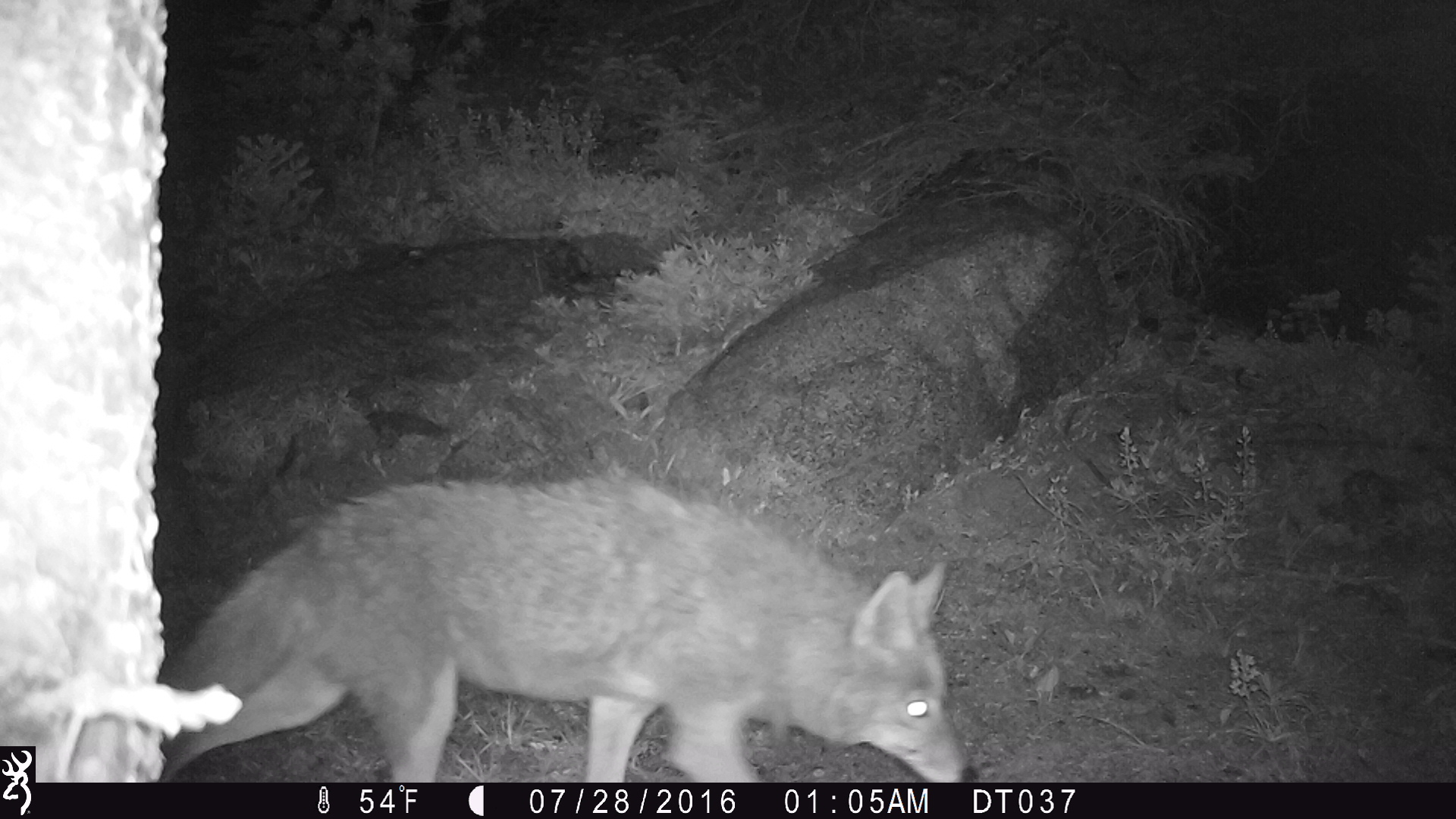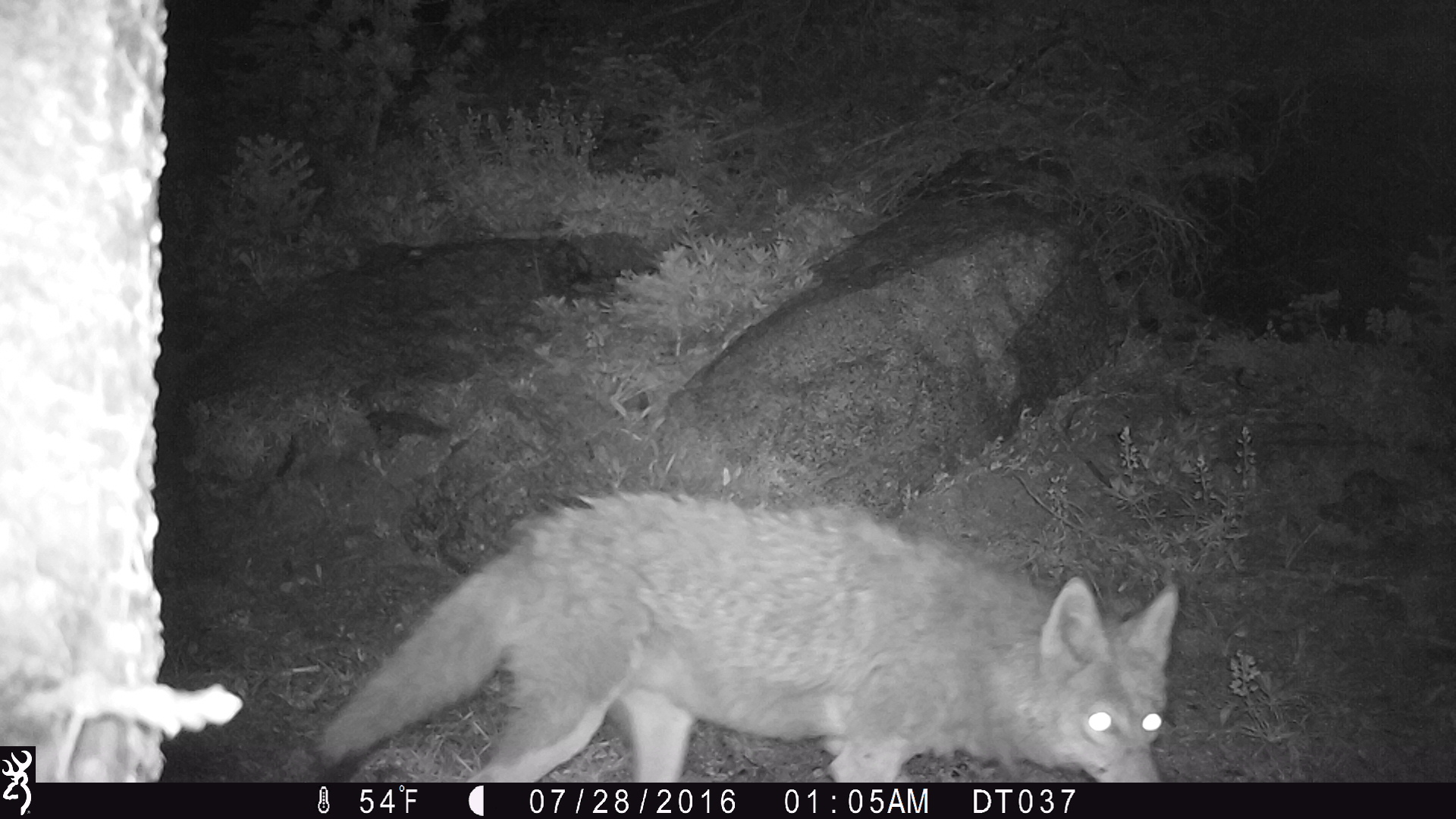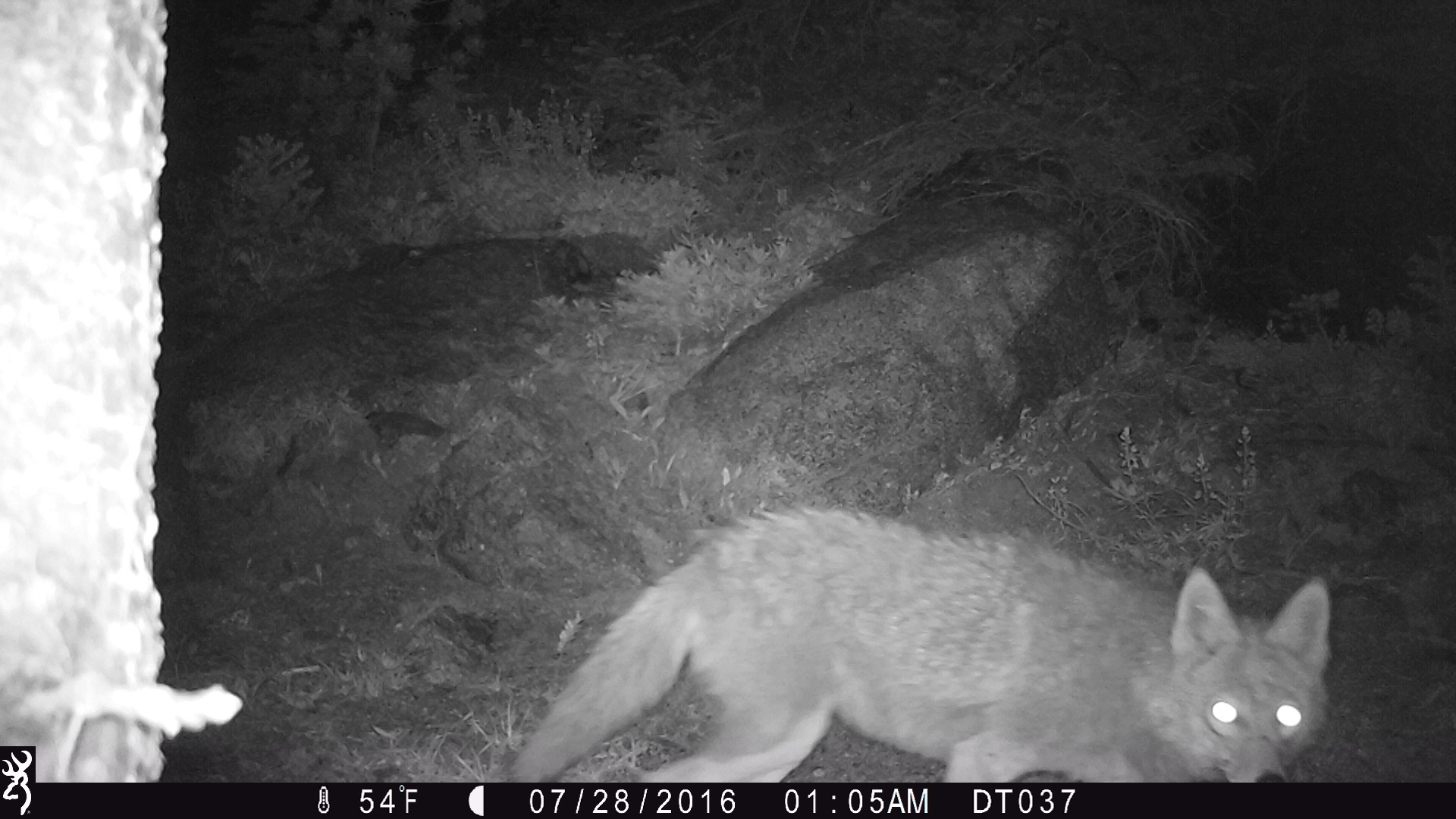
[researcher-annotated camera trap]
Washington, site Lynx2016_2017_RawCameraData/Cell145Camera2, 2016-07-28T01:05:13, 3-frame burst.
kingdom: Animalia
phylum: Chordata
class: Mammalia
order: Carnivora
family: Canidae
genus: Canis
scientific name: Canis latrans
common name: coyote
Canis latrans (coyote). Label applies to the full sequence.